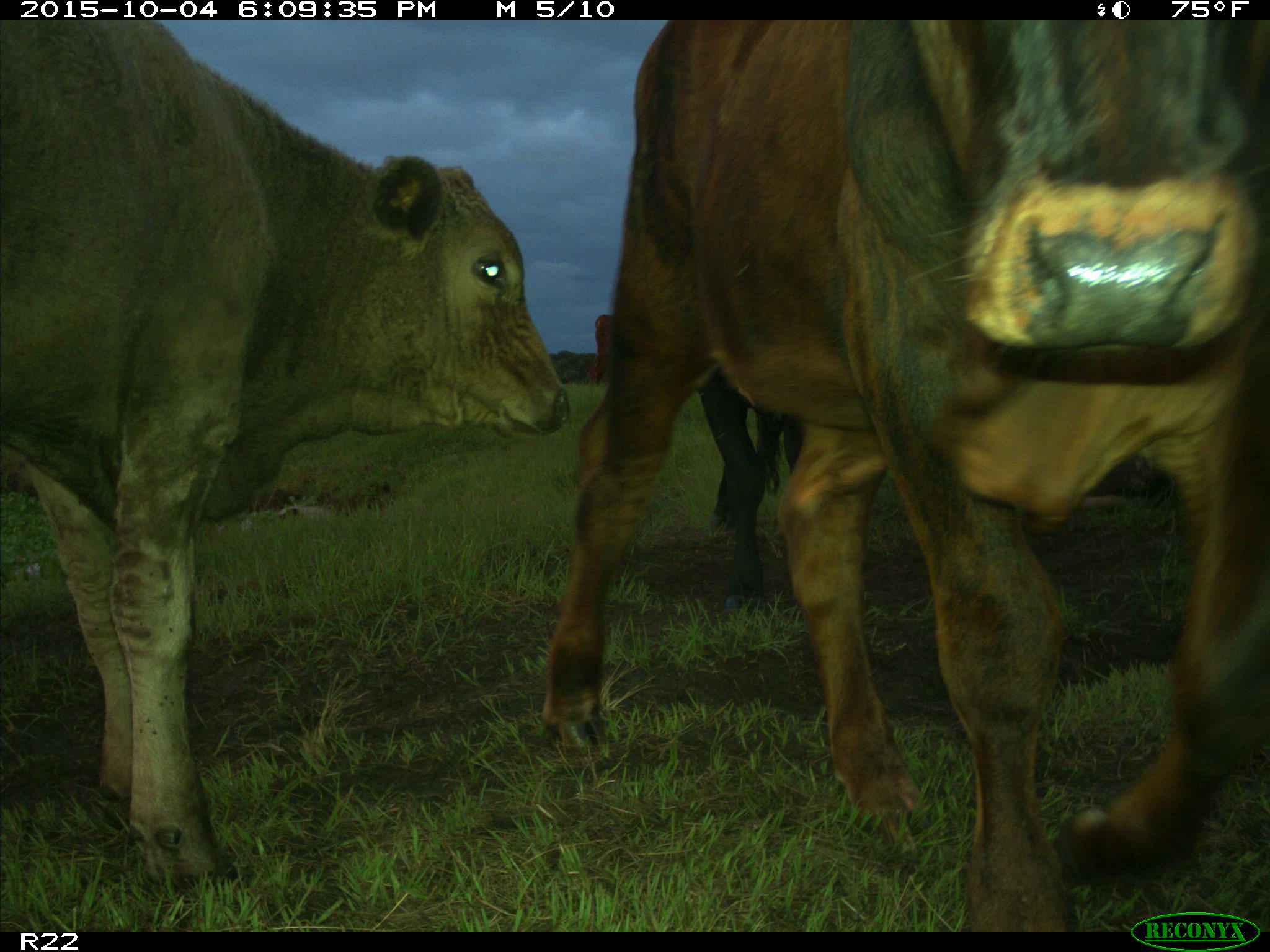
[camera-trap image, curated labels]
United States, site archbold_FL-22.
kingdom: Animalia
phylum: Chordata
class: Mammalia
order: Artiodactyla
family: Bovidae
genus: Bos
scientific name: Bos taurus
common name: domestic cow